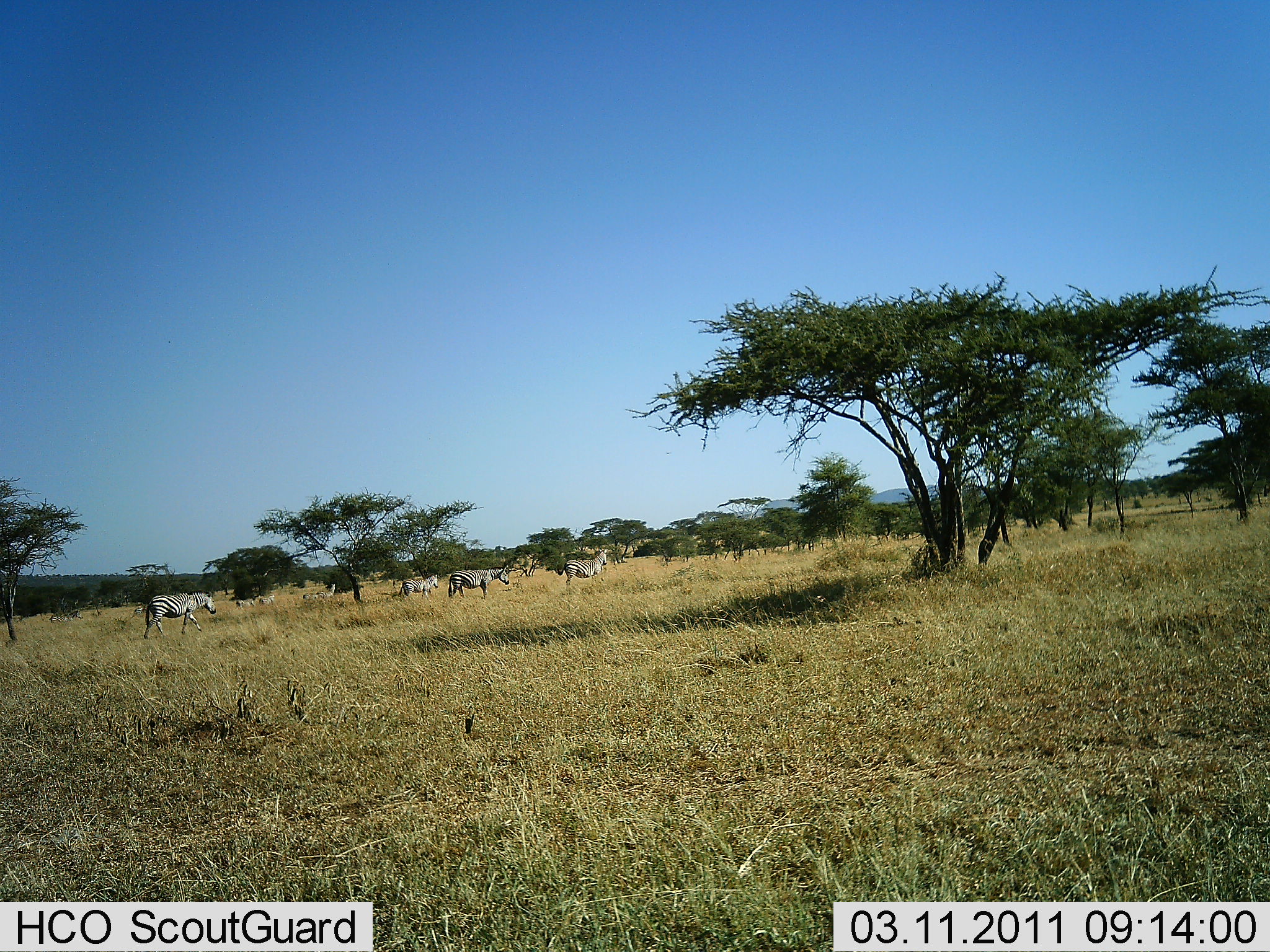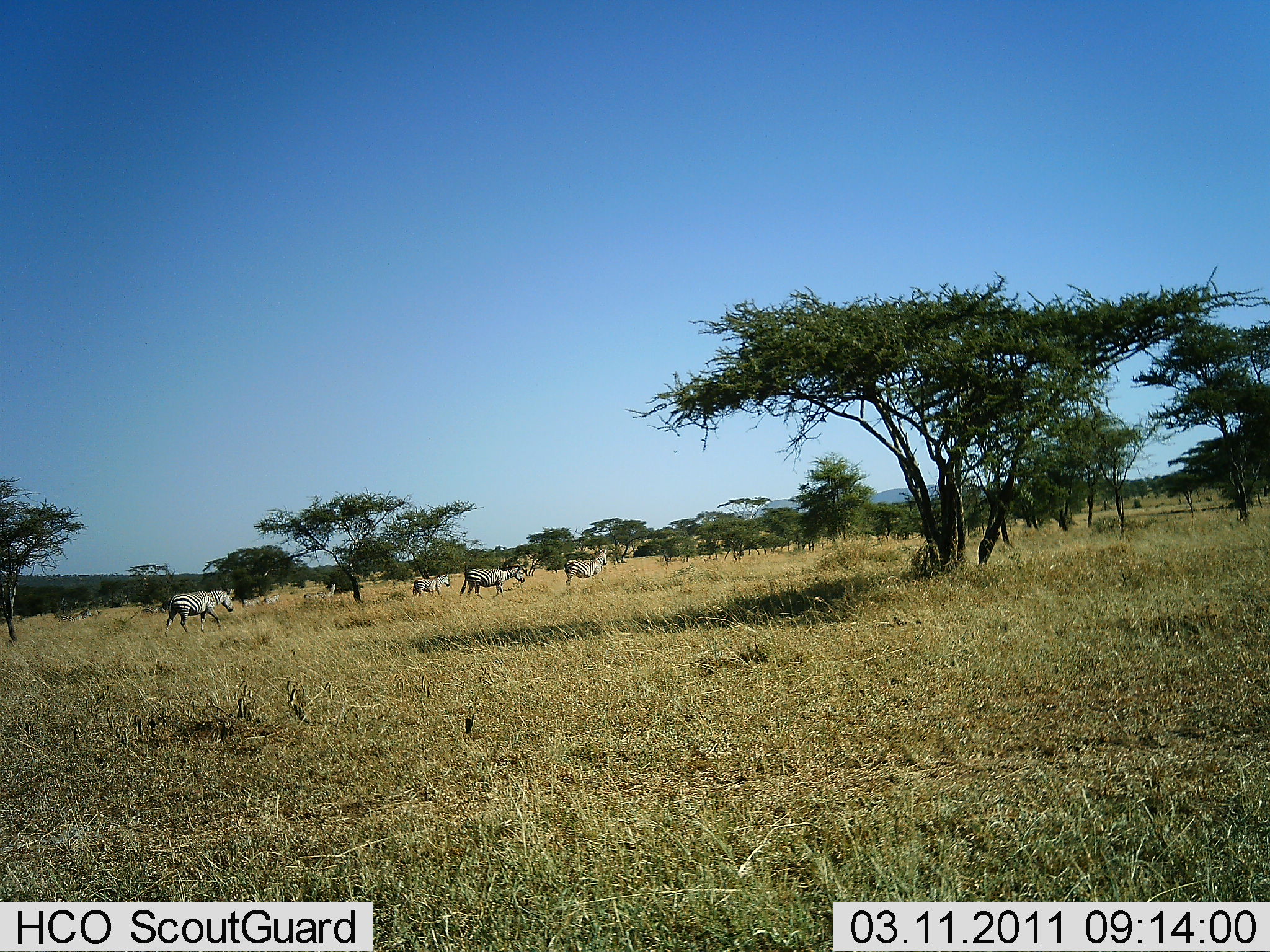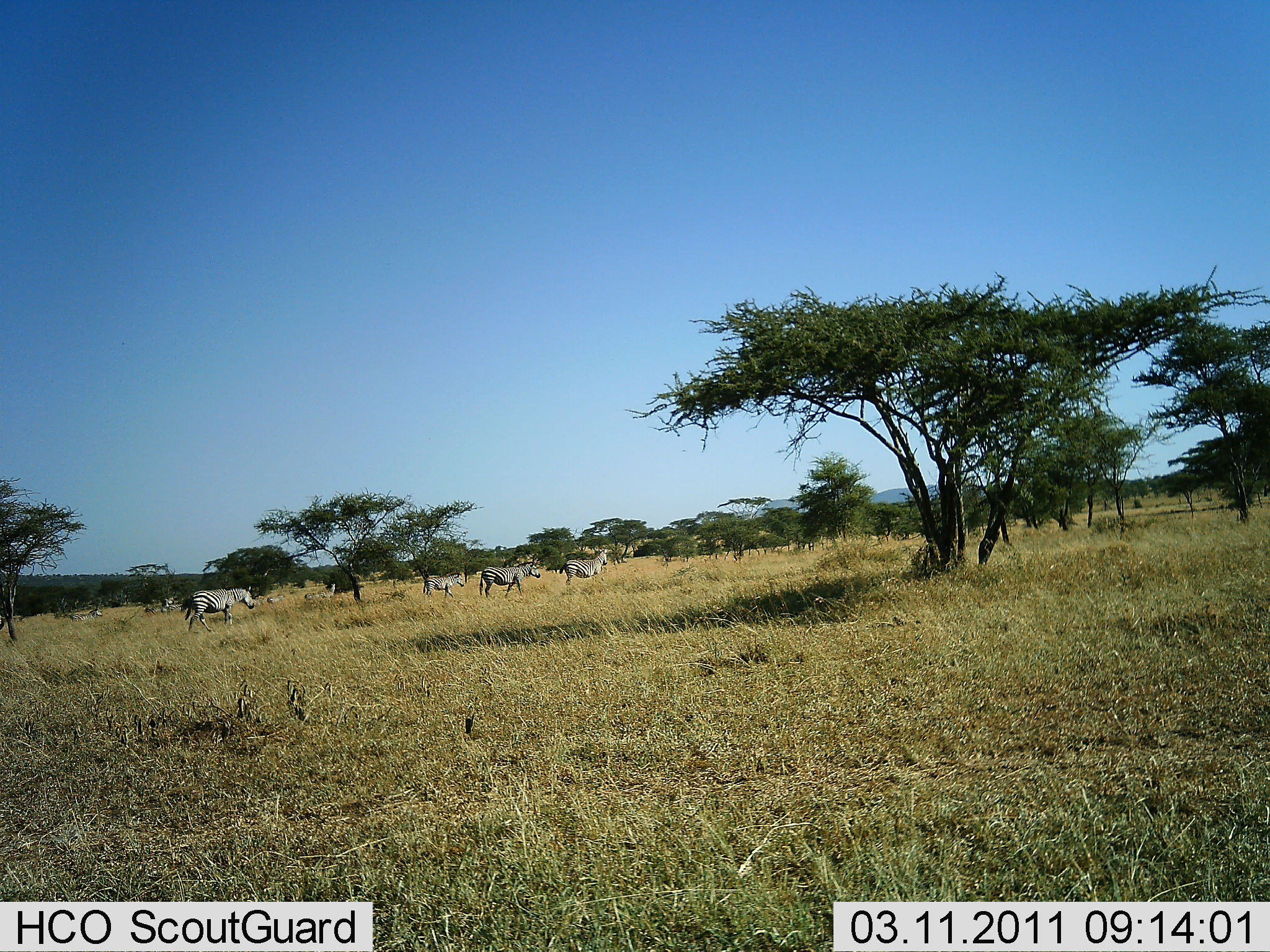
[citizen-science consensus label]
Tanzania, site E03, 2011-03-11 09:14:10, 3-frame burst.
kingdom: Animalia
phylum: Chordata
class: Mammalia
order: Perissodactyla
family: Equidae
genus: Equus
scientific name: Equus quagga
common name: plains zebra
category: zebra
Zebra (plains zebra) (Equus quagga), count 5. Behavior (volunteer vote fractions): standing 33%, resting 7%, moving 100%, interacting 0%. Young present (vote fraction): 0%. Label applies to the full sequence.